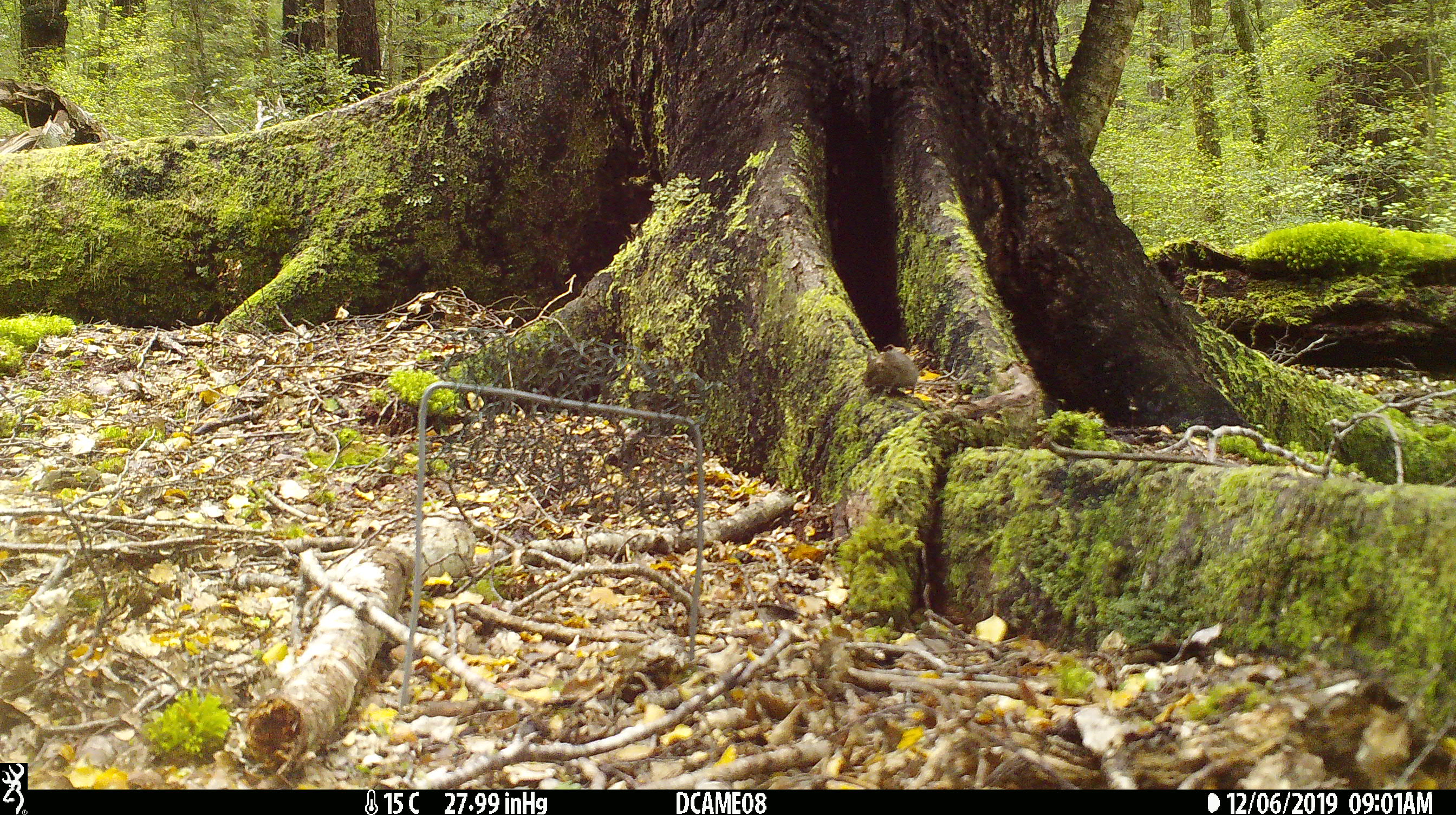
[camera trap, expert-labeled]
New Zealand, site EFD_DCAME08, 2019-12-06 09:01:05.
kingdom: Animalia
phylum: Chordata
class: Mammalia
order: Rodentia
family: Muridae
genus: Mus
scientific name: Mus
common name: mouse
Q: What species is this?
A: Mouse (Mus).